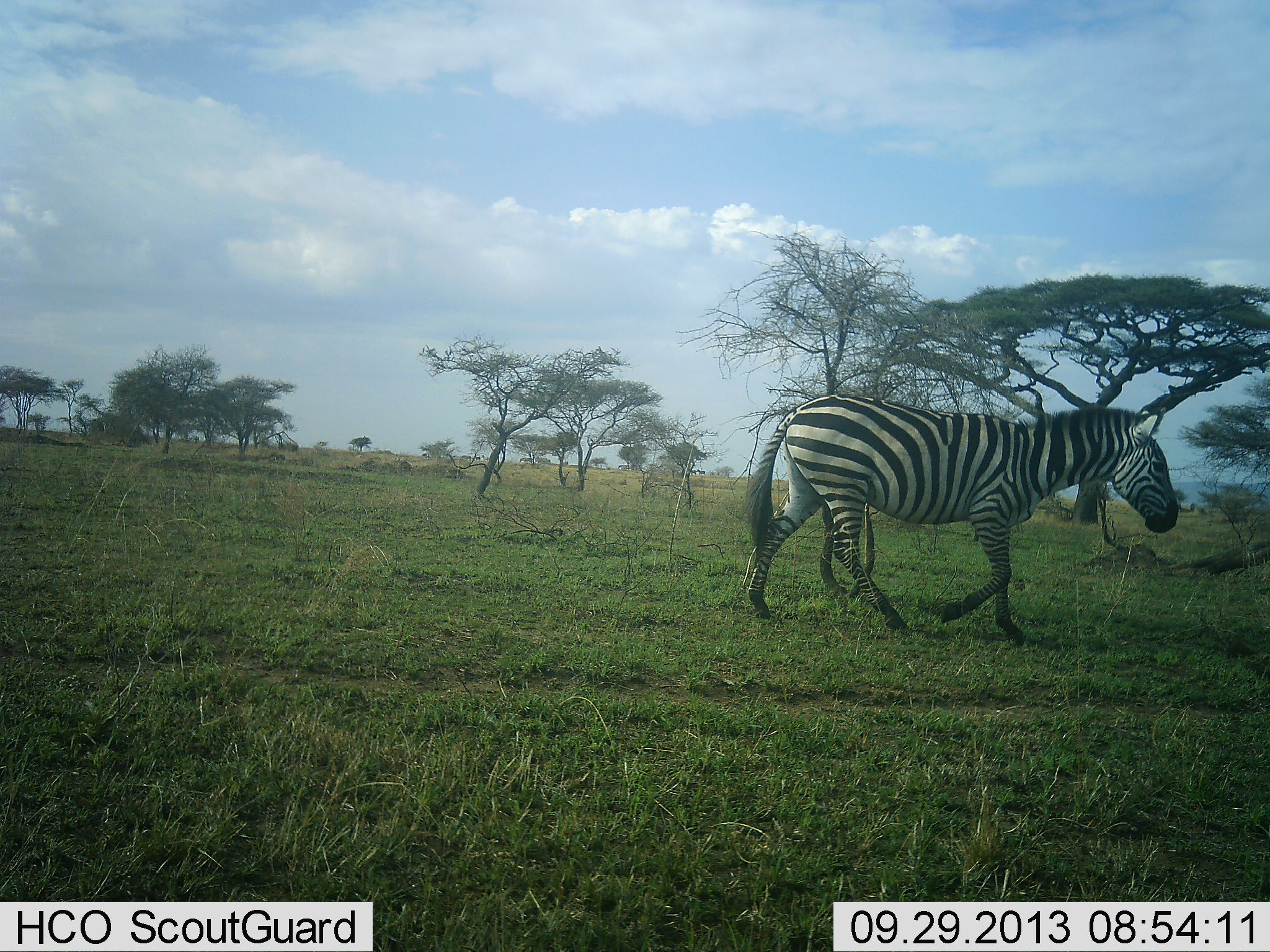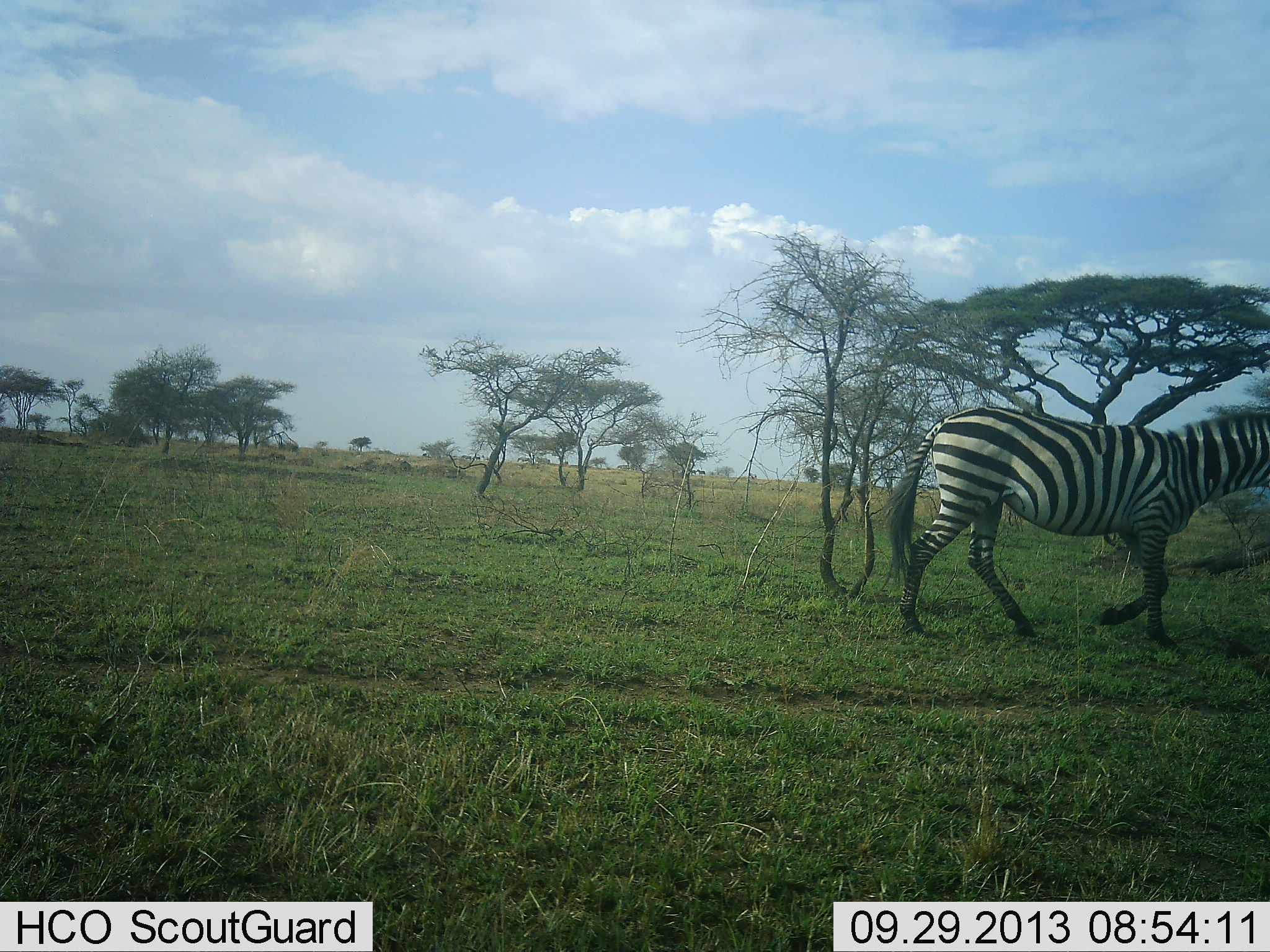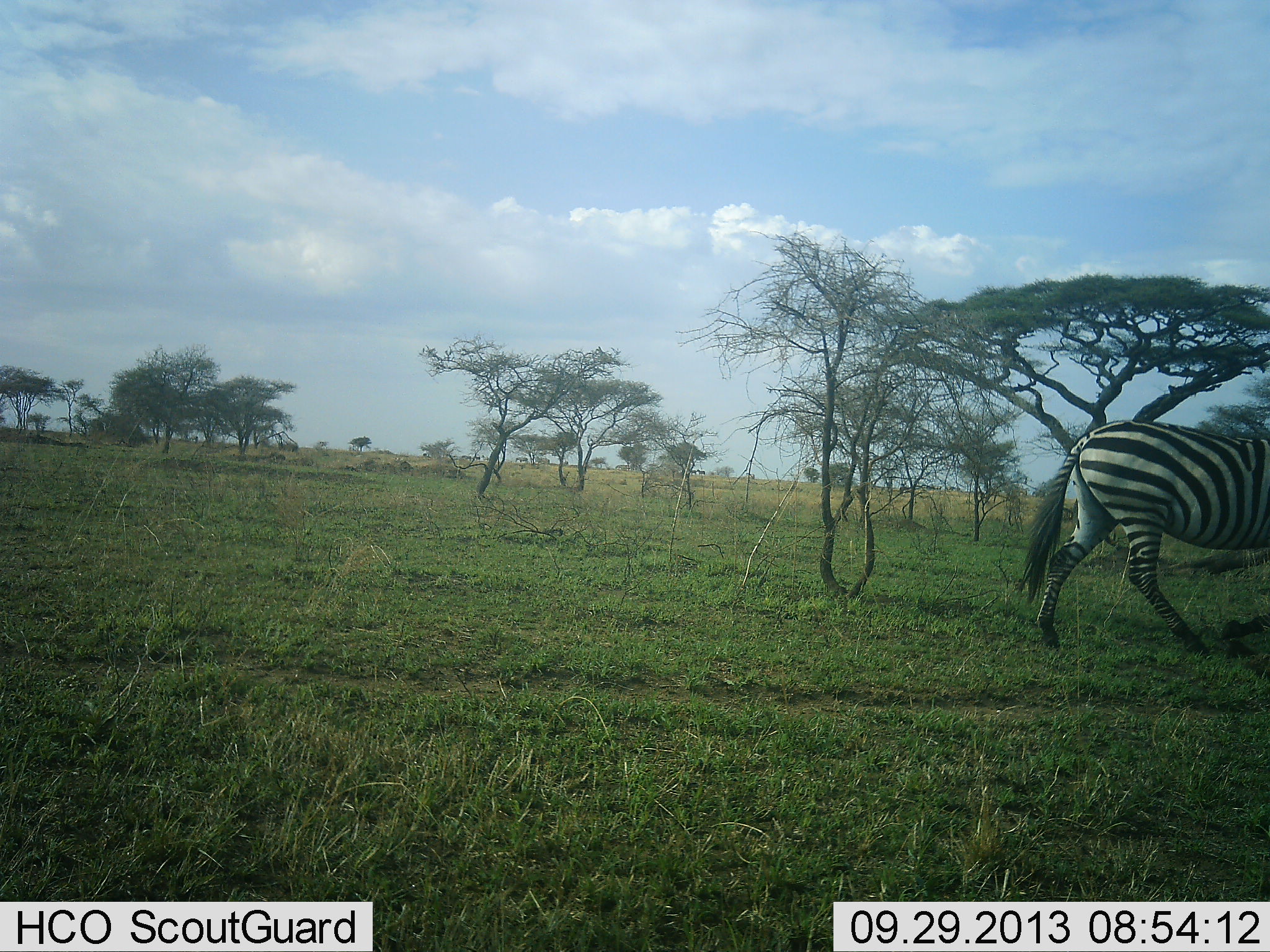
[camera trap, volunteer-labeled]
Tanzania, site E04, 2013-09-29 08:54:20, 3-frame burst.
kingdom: Animalia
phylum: Chordata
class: Mammalia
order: Perissodactyla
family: Equidae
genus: Equus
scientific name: Equus quagga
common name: plains zebra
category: zebra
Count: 1.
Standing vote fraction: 3%.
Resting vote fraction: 0%.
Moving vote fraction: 97%.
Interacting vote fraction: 0%.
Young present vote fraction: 0%.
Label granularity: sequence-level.